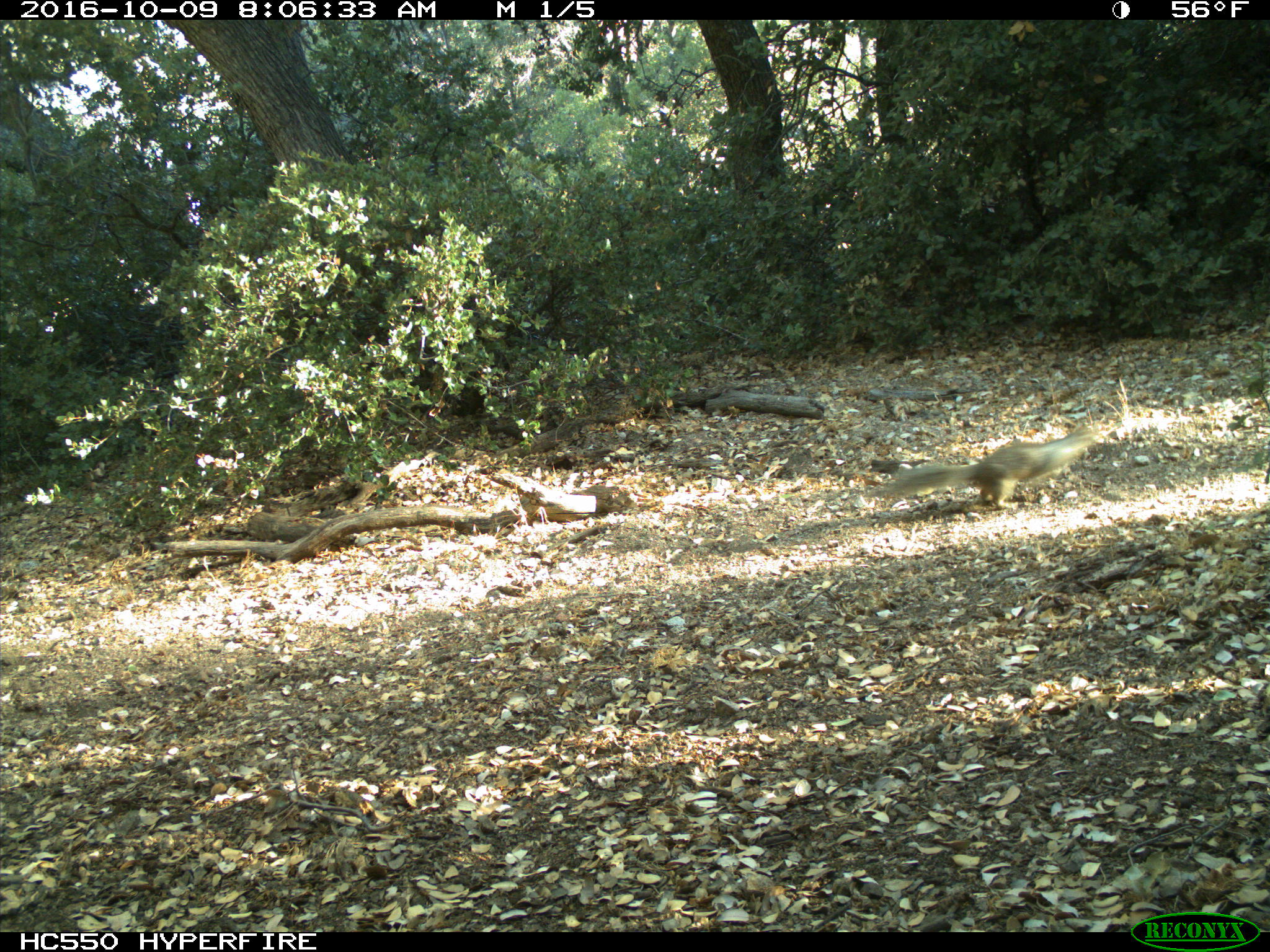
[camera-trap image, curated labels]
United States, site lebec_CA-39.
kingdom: Animalia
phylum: Chordata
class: Mammalia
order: Rodentia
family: Sciuridae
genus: Otospermophilus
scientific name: Otospermophilus beecheyi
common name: california ground squirrel